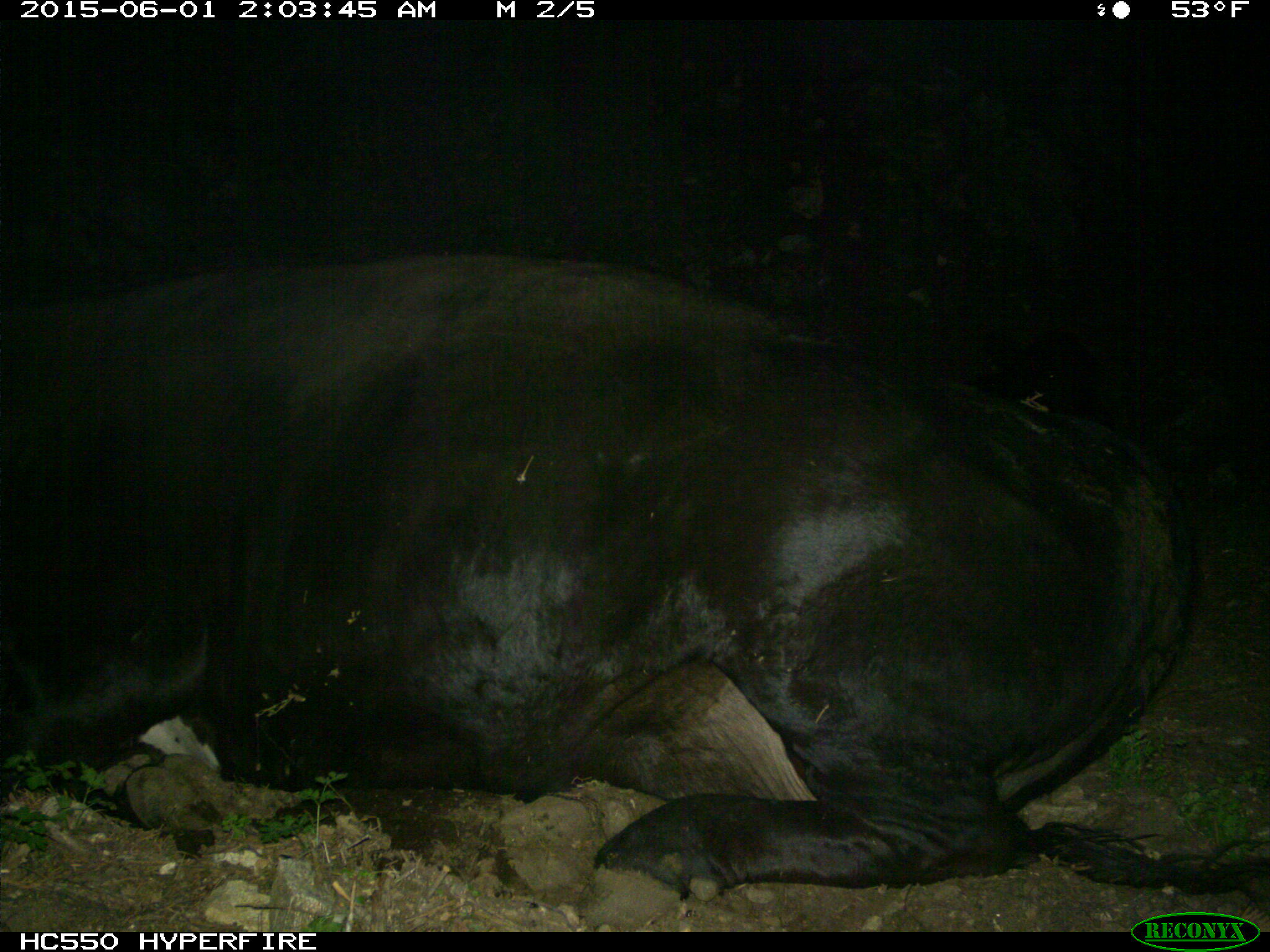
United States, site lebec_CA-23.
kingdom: Animalia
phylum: Chordata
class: Mammalia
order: Artiodactyla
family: Bovidae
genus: Bos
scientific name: Bos taurus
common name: domestic cow